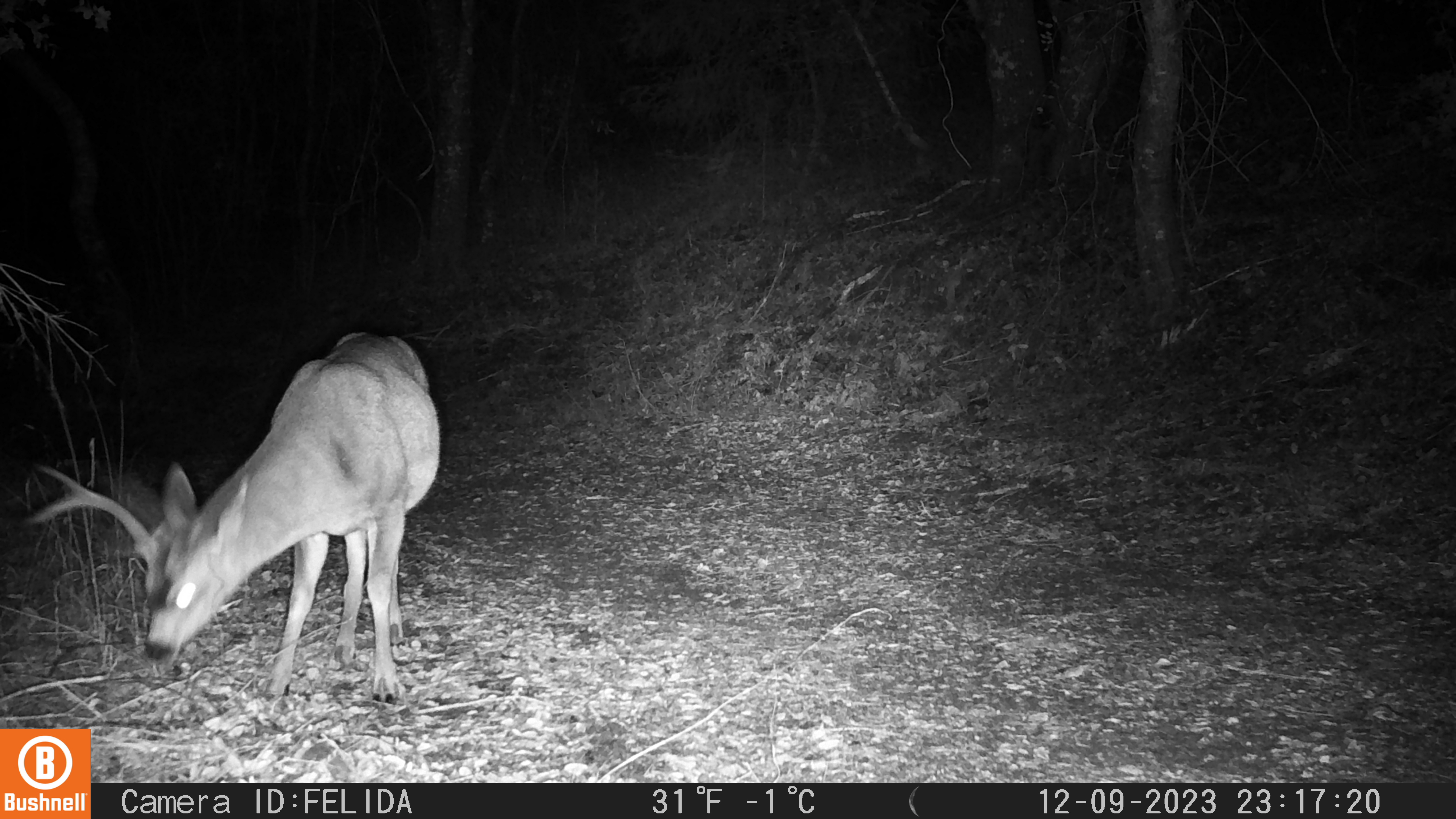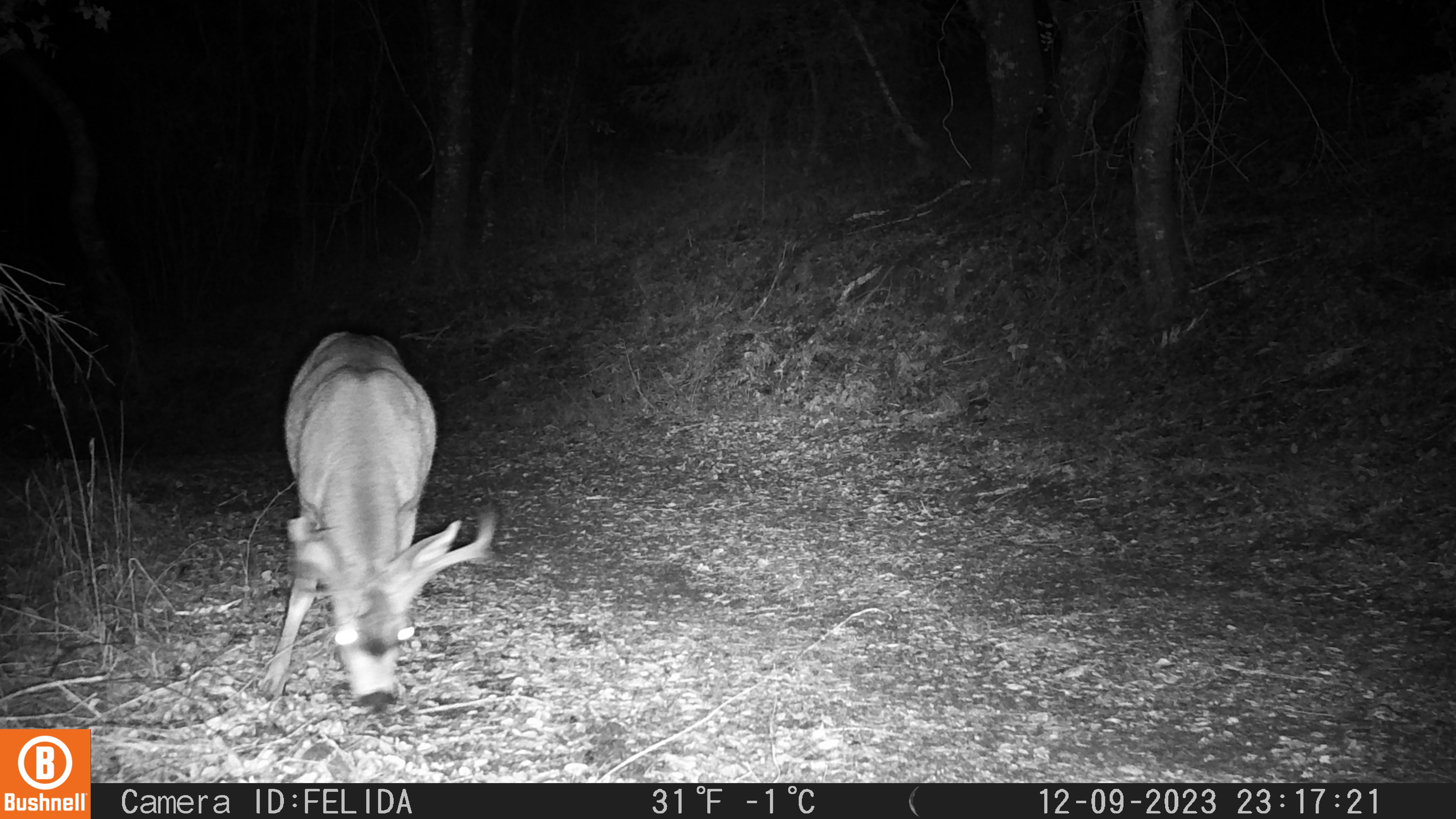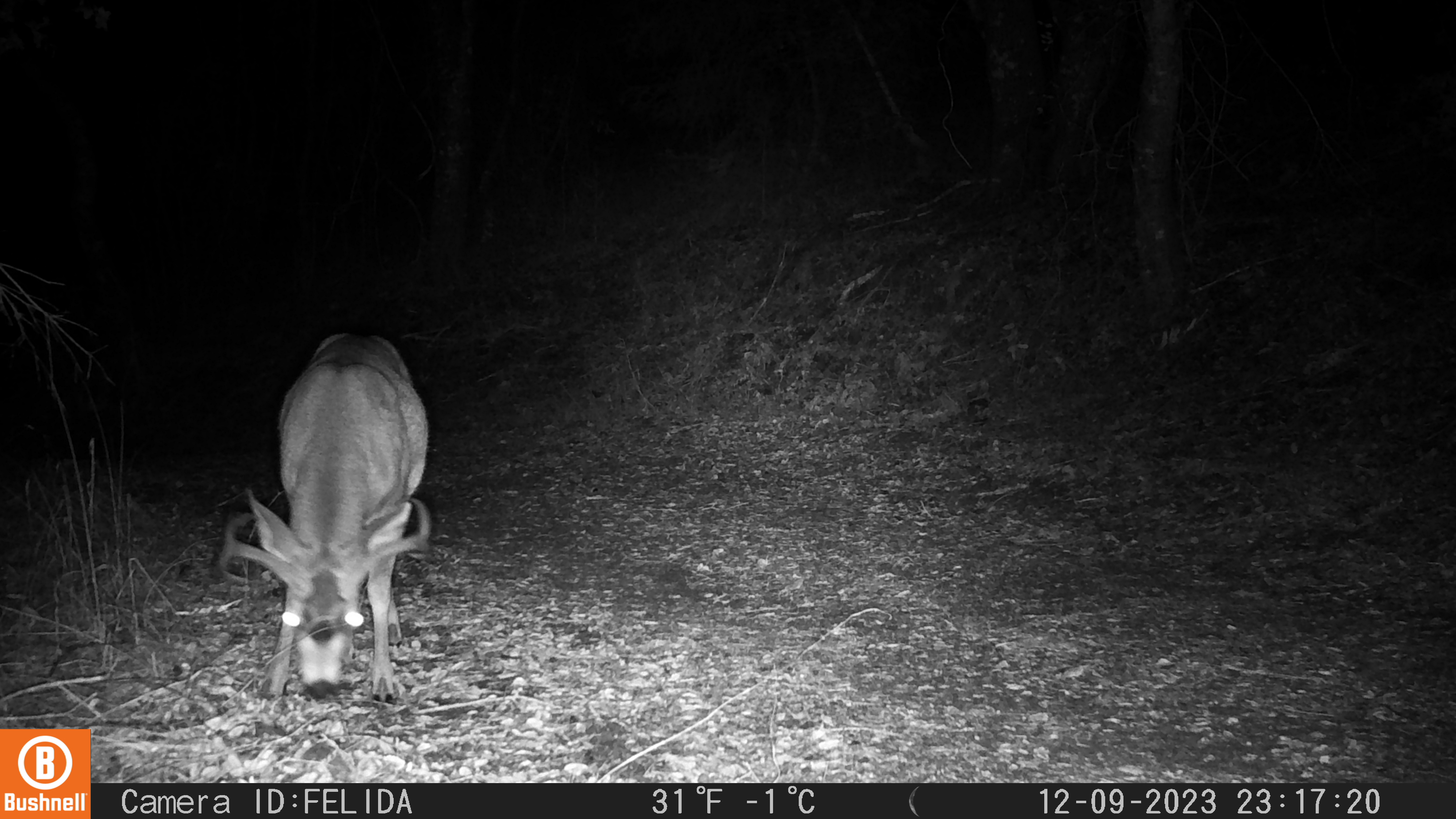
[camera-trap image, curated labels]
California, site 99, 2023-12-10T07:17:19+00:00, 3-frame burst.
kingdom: Animalia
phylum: Chordata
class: Mammalia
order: Artiodactyla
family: Cervidae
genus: Odocoileus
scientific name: Odocoileus hemionus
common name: mule deer